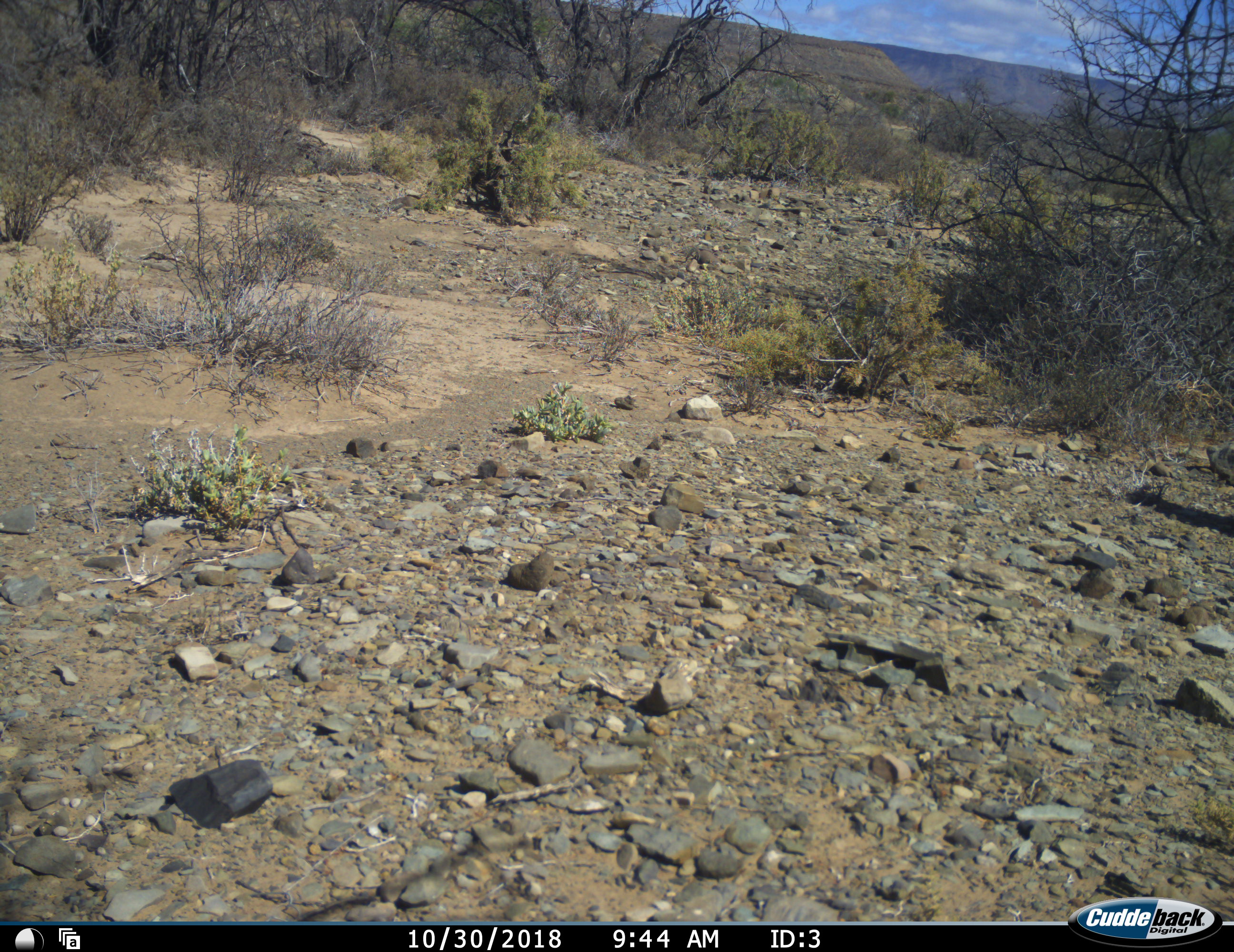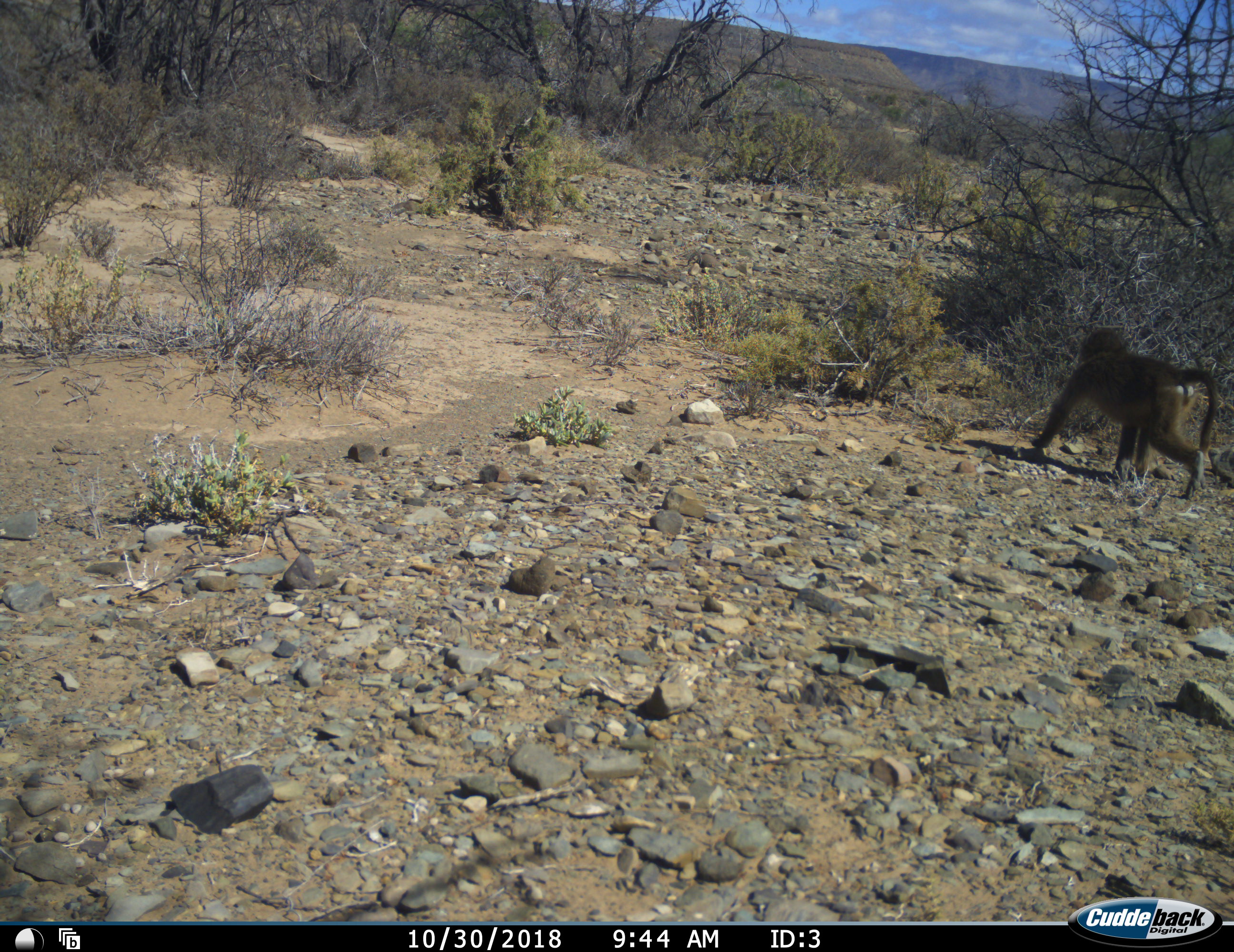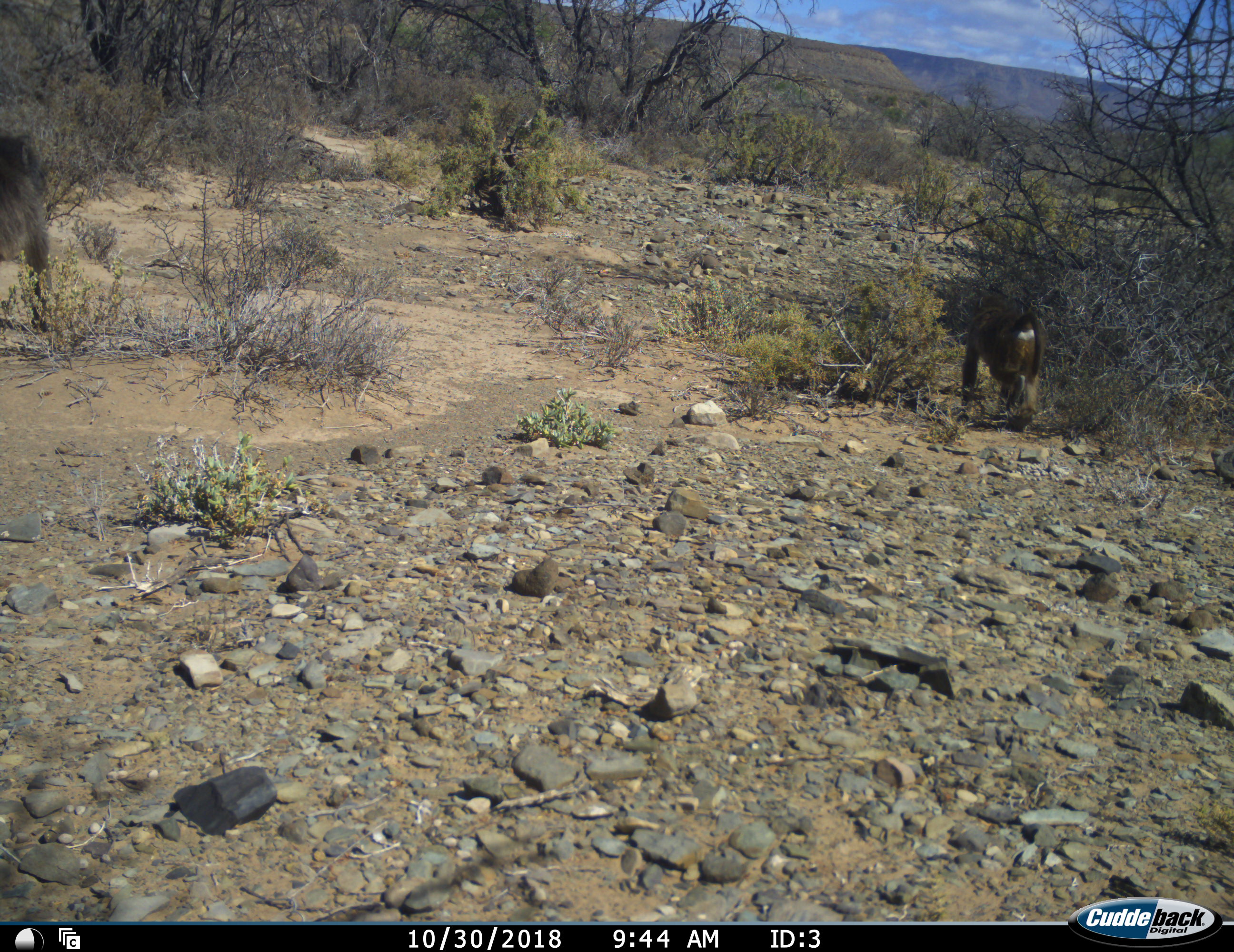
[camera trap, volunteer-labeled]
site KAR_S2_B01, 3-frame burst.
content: unidentified animal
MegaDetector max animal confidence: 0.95